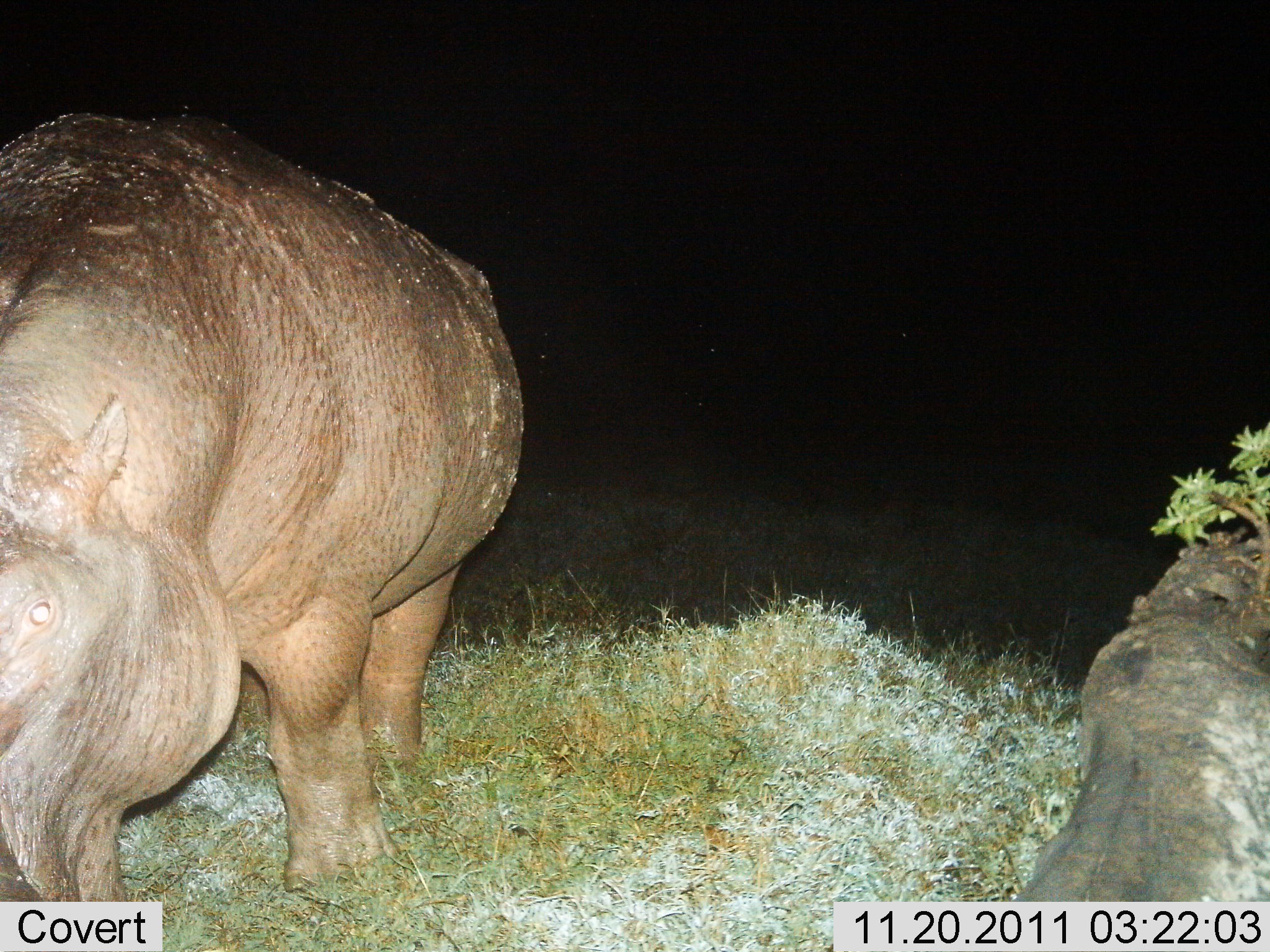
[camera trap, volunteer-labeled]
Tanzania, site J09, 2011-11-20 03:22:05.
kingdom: Animalia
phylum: Chordata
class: Mammalia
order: Artiodactyla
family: Hippopotamidae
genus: Hippopotamus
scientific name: Hippopotamus amphibius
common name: hippopotamus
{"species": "hippopotamus (Hippopotamus amphibius)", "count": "1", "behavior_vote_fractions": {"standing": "67%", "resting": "17%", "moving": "8%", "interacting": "0%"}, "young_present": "0%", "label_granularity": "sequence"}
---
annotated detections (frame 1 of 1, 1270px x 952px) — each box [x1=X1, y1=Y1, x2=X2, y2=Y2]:
animal: [x1=0, y1=101, x2=525, y2=902]